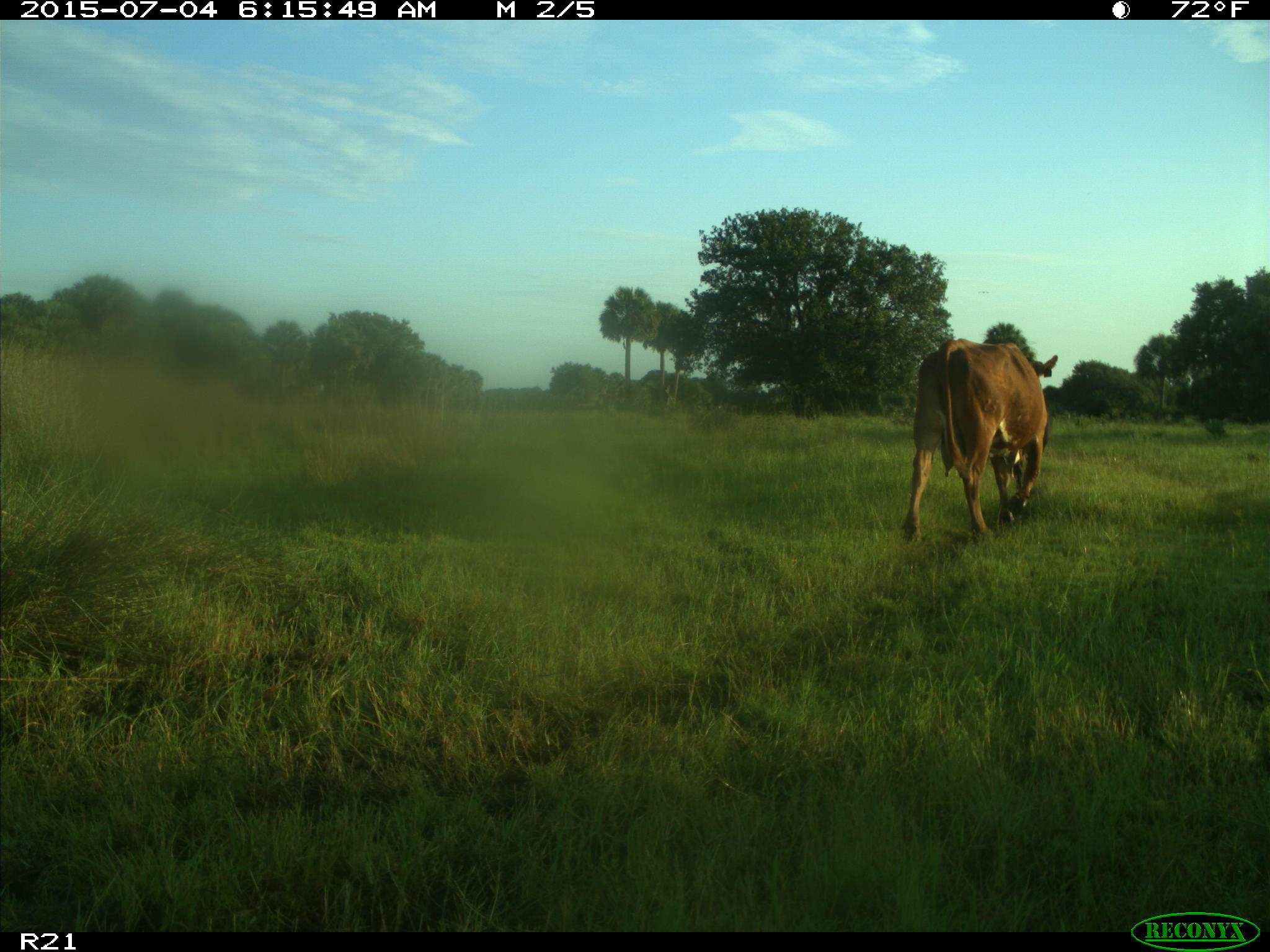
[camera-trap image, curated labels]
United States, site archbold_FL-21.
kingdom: Animalia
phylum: Chordata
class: Mammalia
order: Artiodactyla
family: Bovidae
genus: Bos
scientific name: Bos taurus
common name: domestic cow